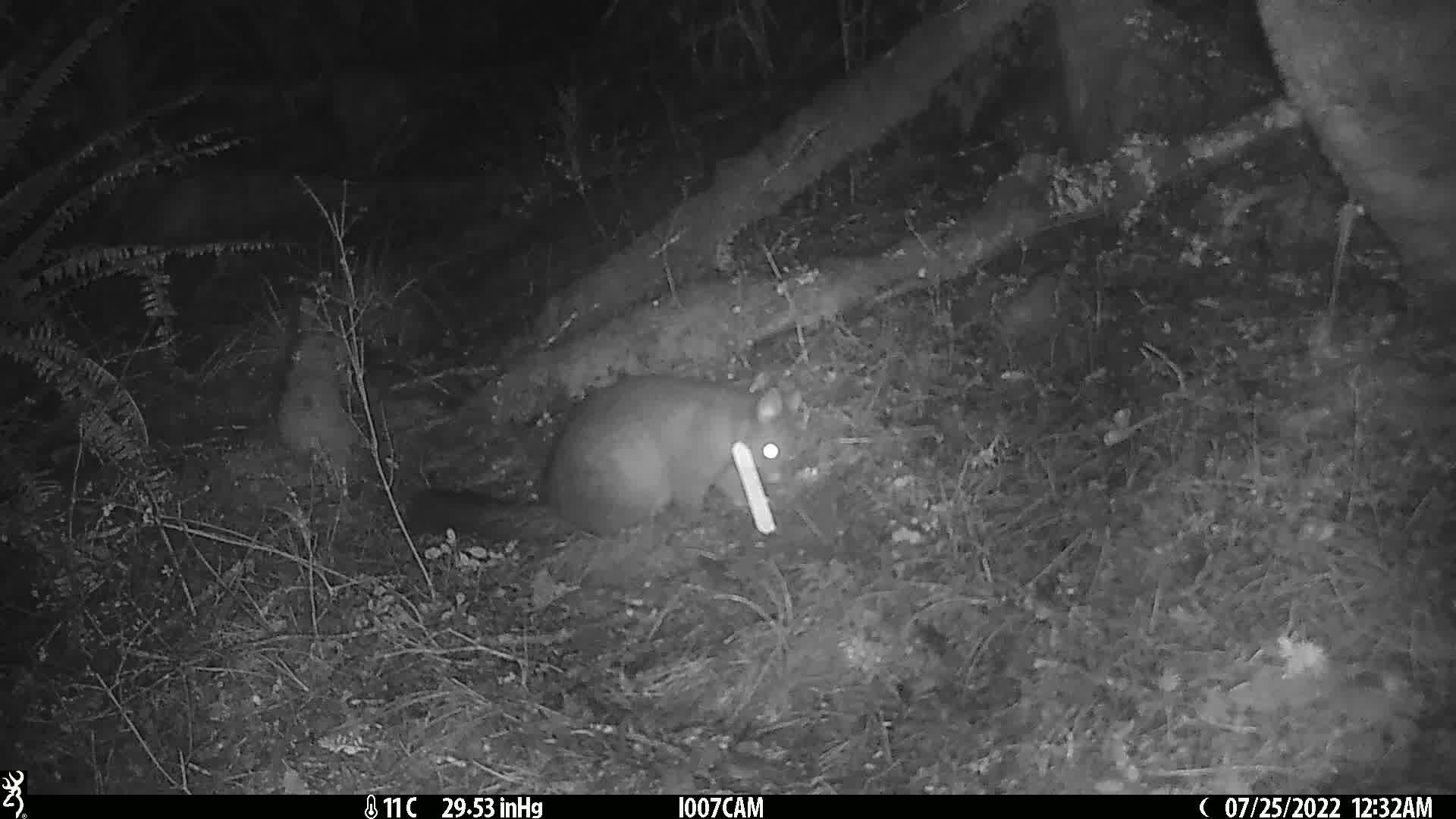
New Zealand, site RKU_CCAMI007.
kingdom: Animalia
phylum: Chordata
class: Mammalia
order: Diprotodontia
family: Phalangeridae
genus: Trichosurus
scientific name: Trichosurus vulpecula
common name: common brushtail possum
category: possum